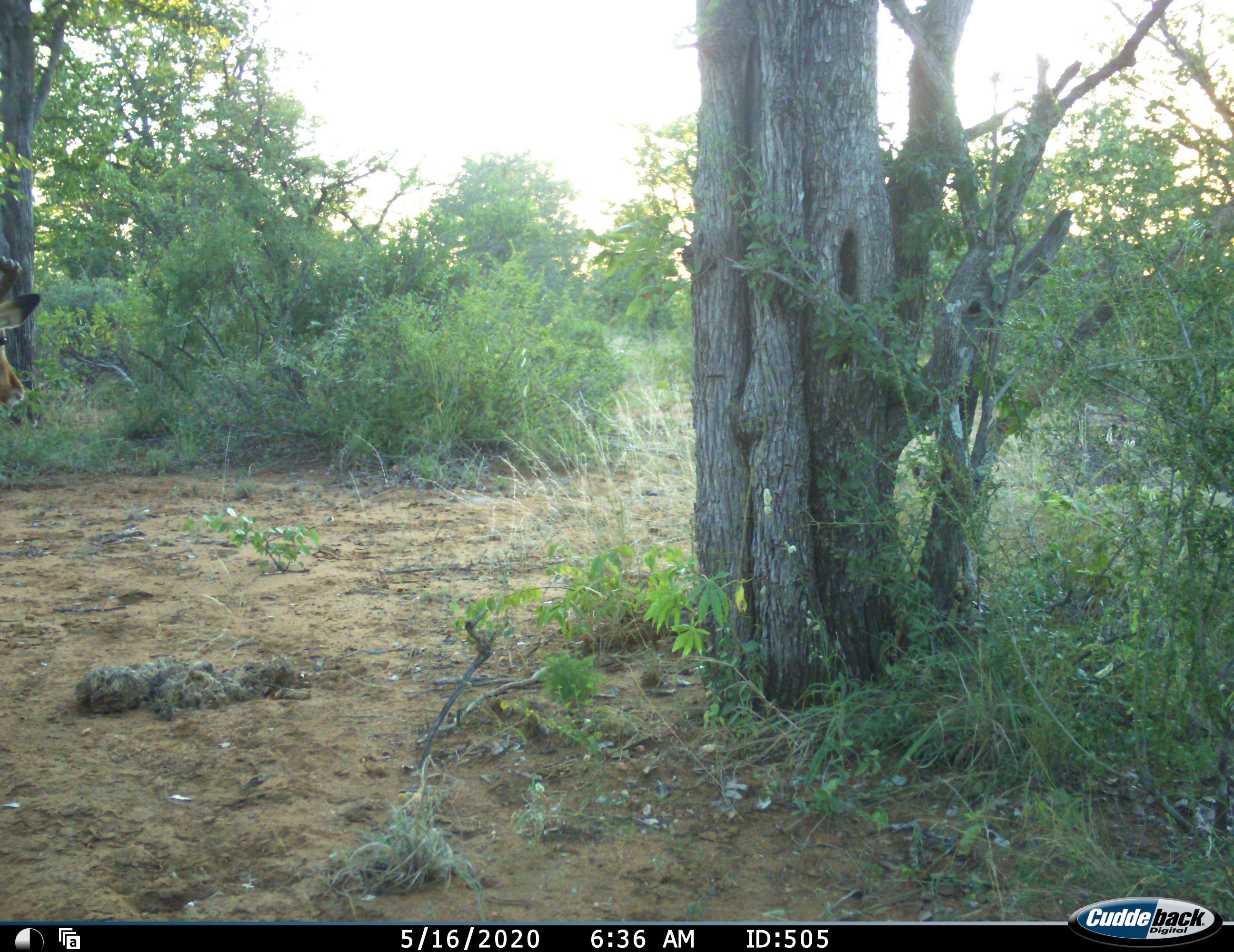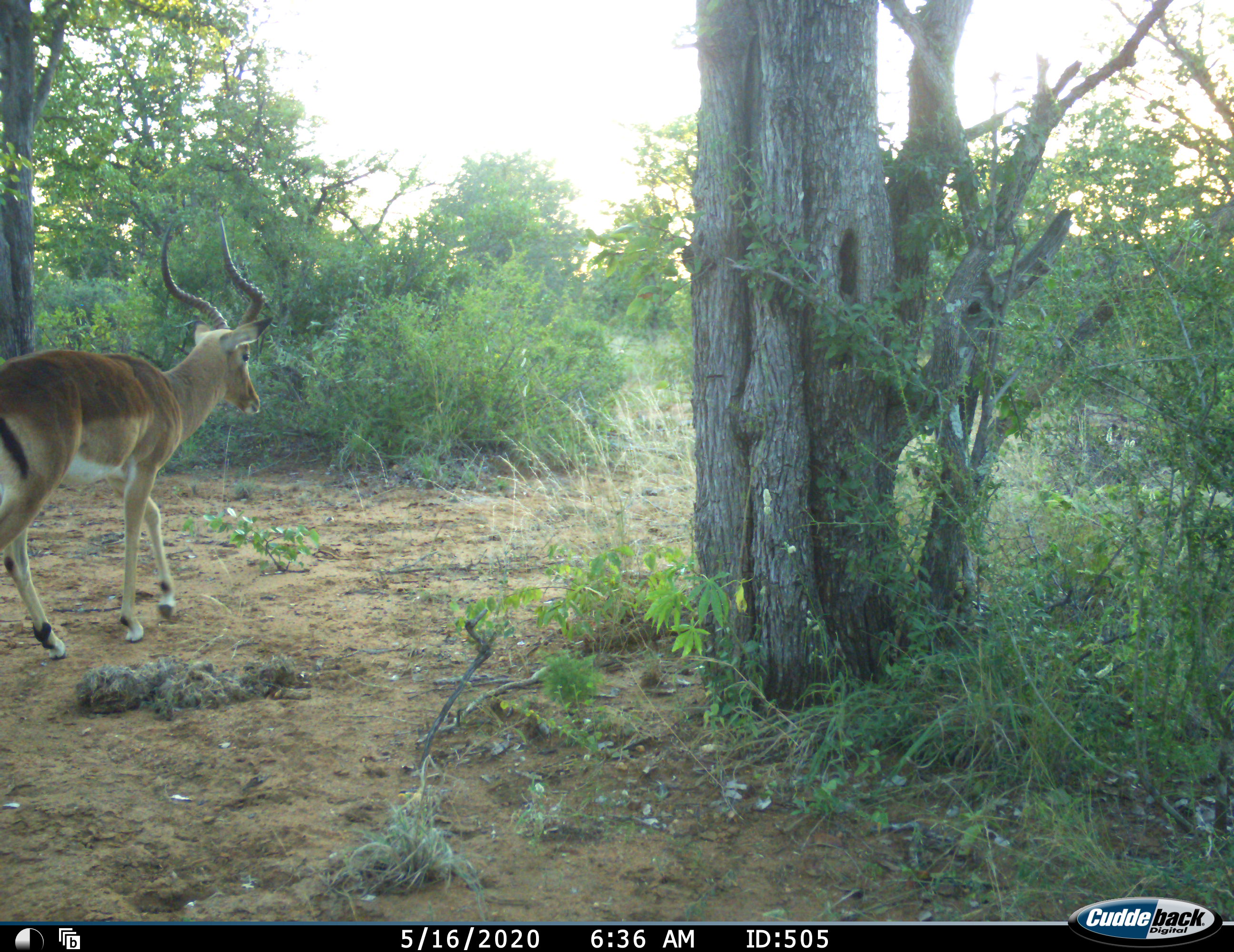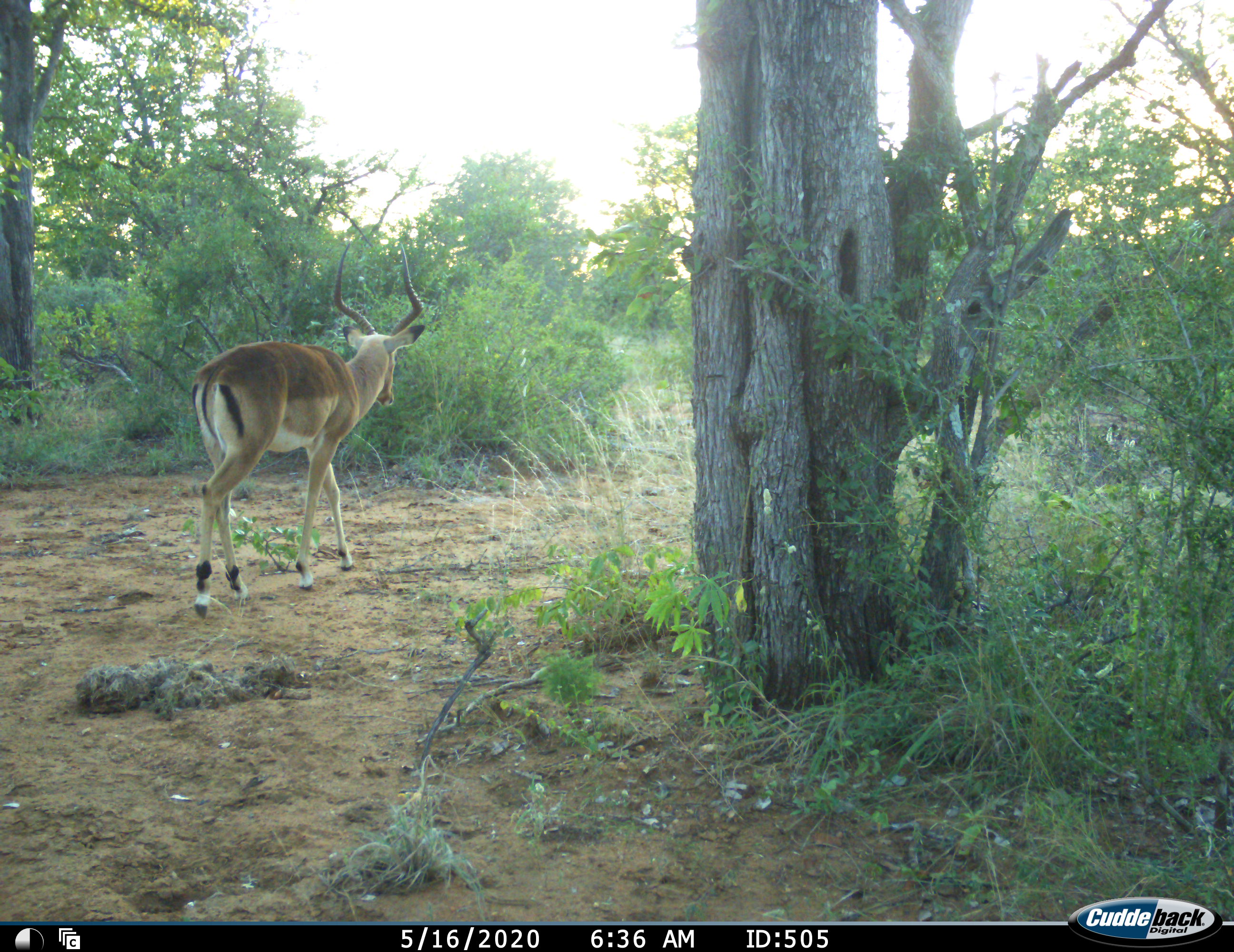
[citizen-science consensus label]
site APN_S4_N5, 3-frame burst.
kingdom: Animalia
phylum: Chordata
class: Mammalia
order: Artiodactyla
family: Bovidae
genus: Aepyceros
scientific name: Aepyceros melampus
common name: impala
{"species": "impala (Aepyceros melampus)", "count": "1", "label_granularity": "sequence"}